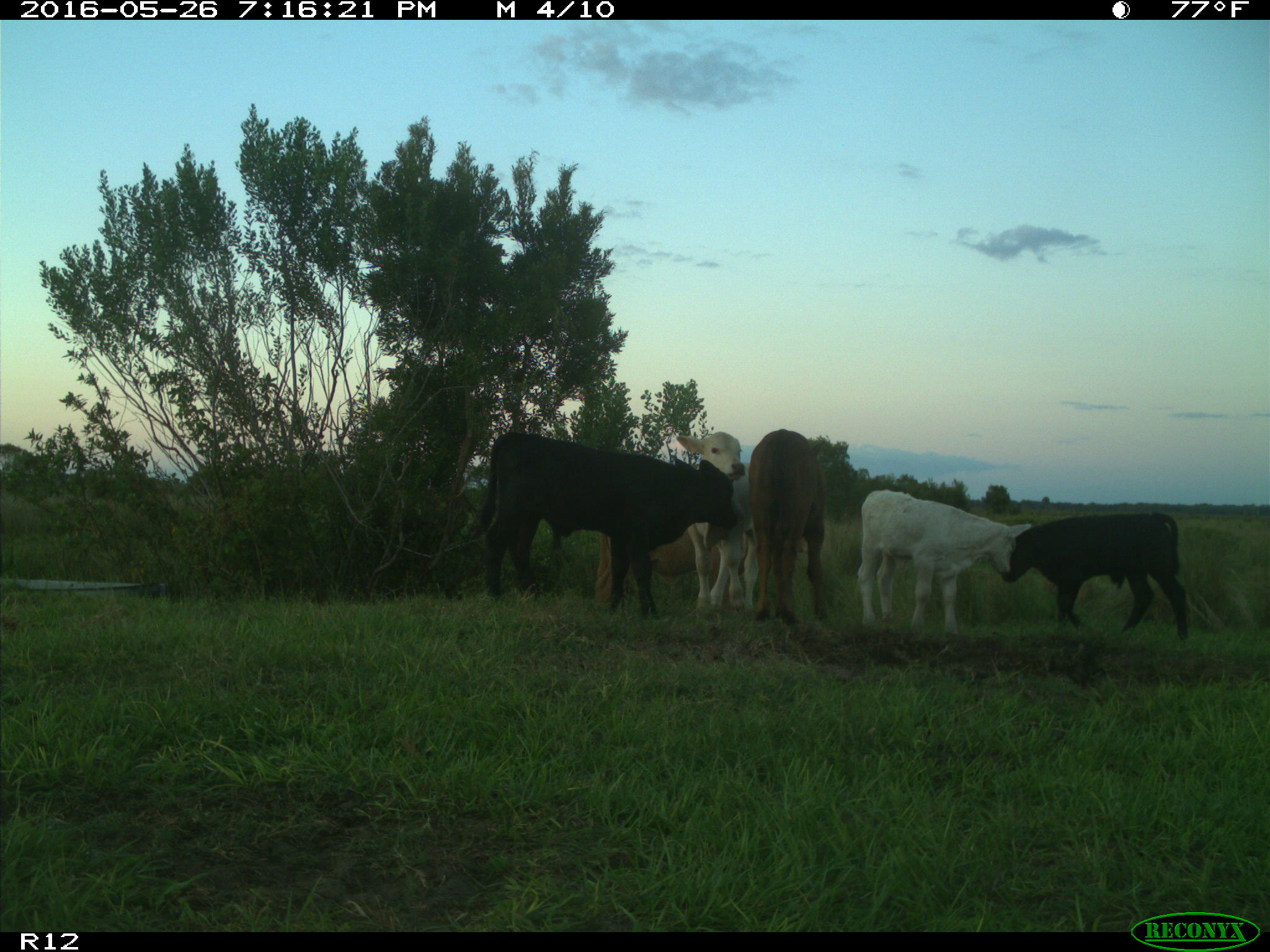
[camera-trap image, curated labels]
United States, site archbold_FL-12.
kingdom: Animalia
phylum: Chordata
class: Mammalia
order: Artiodactyla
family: Bovidae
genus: Bos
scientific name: Bos taurus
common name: domestic cow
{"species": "Bos taurus (domestic cow)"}